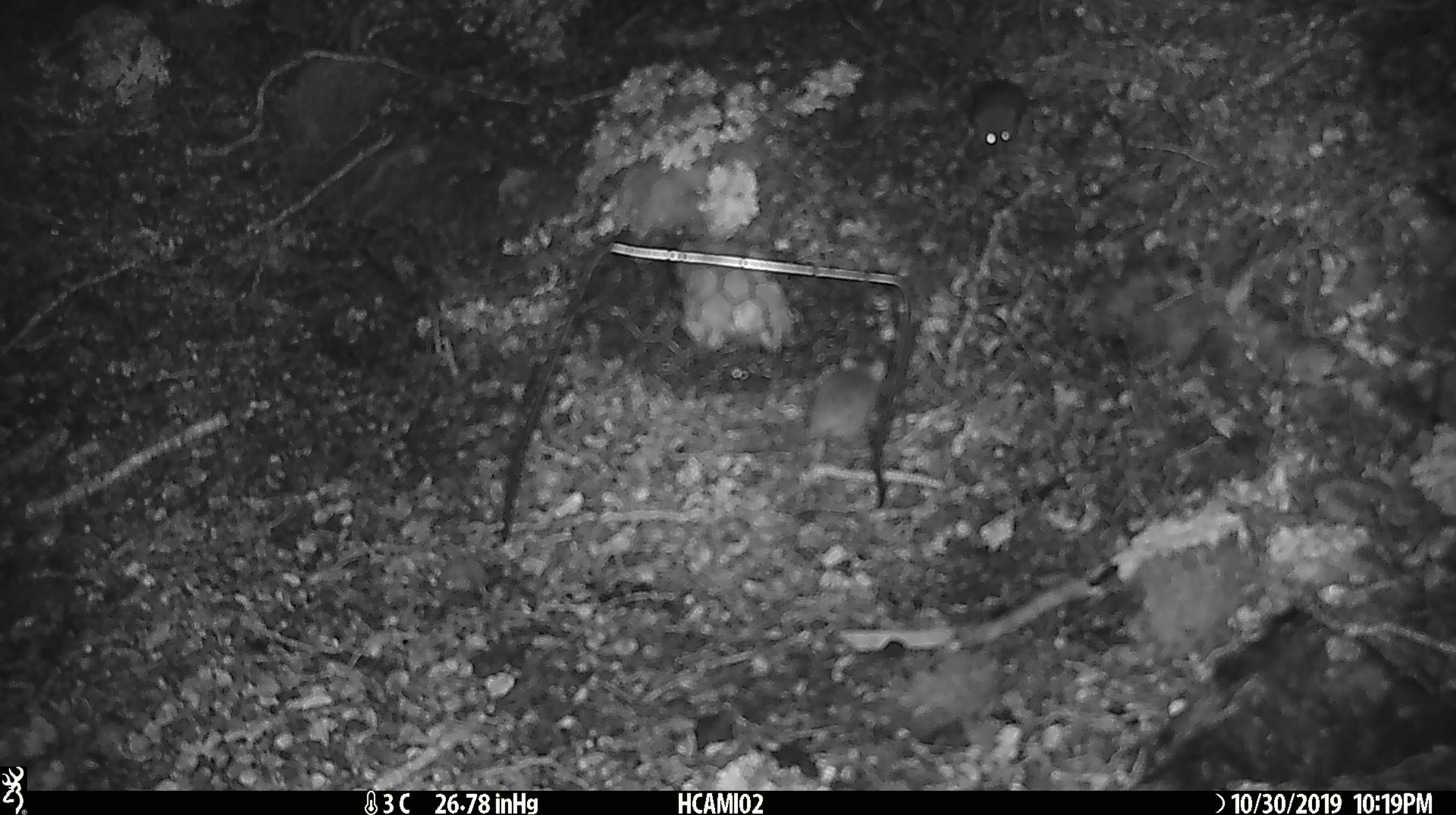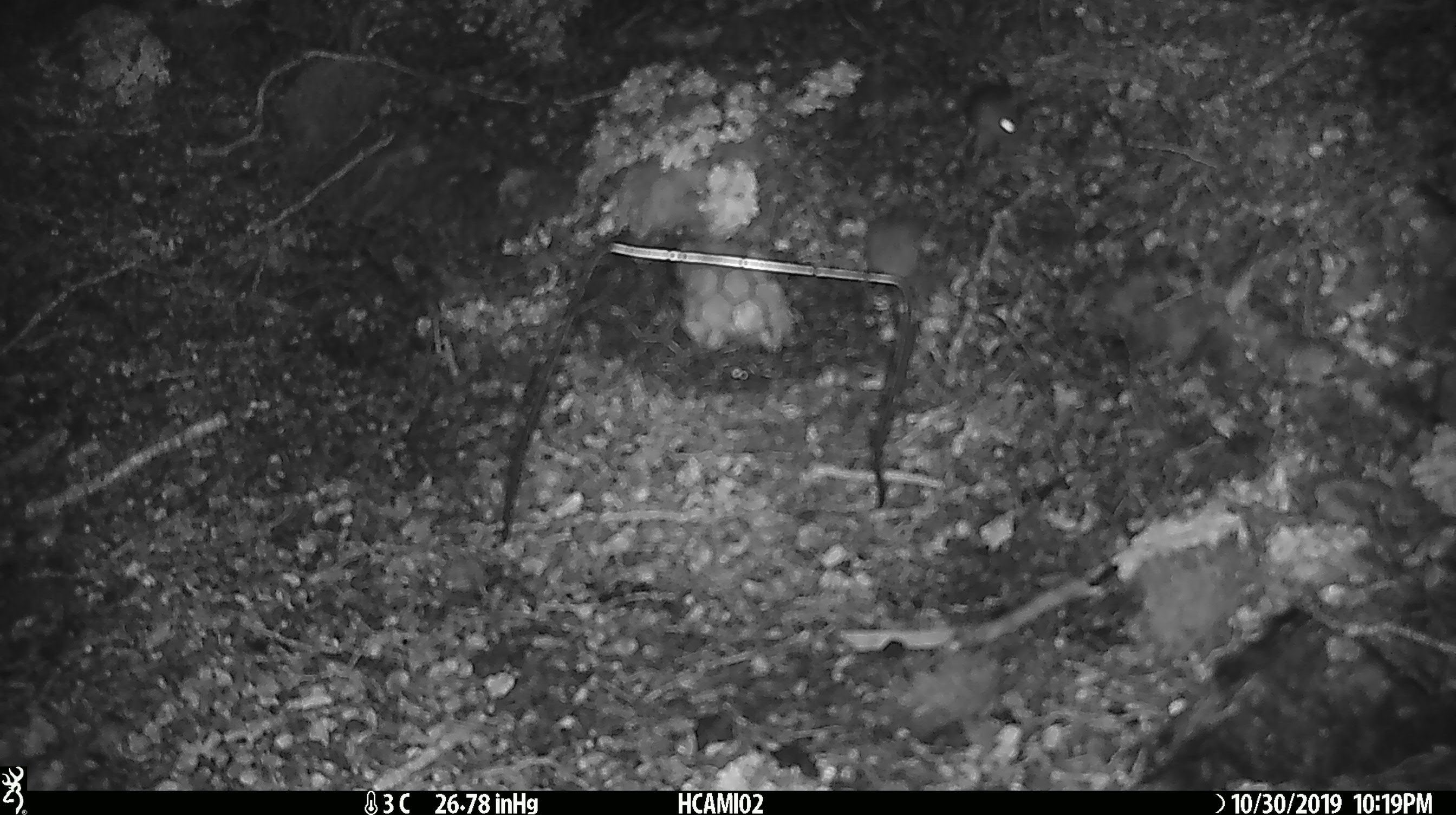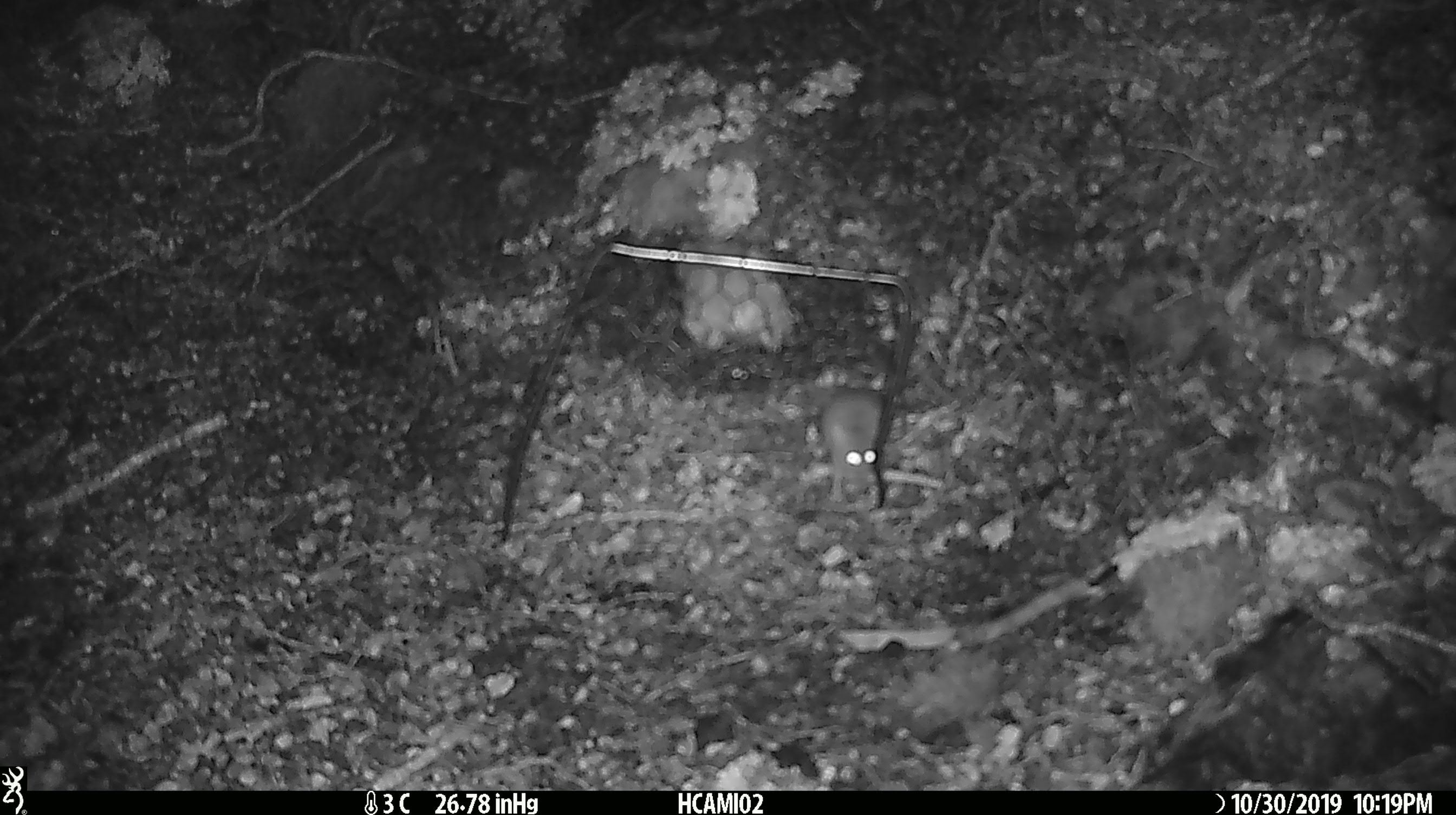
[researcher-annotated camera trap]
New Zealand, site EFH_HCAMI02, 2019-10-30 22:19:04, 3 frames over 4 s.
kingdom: Animalia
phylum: Chordata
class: Mammalia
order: Rodentia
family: Muridae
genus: Mus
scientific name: Mus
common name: mouse